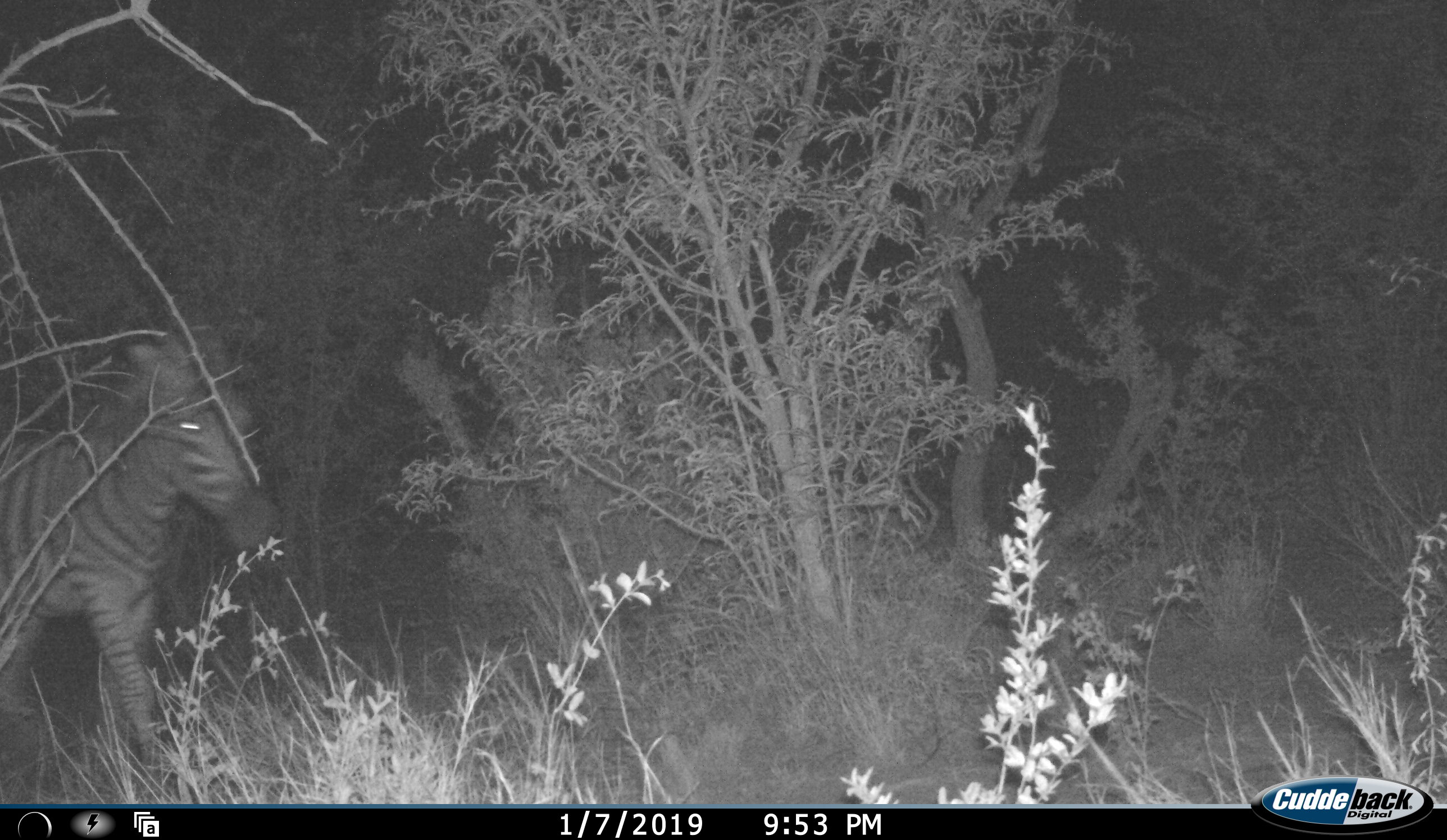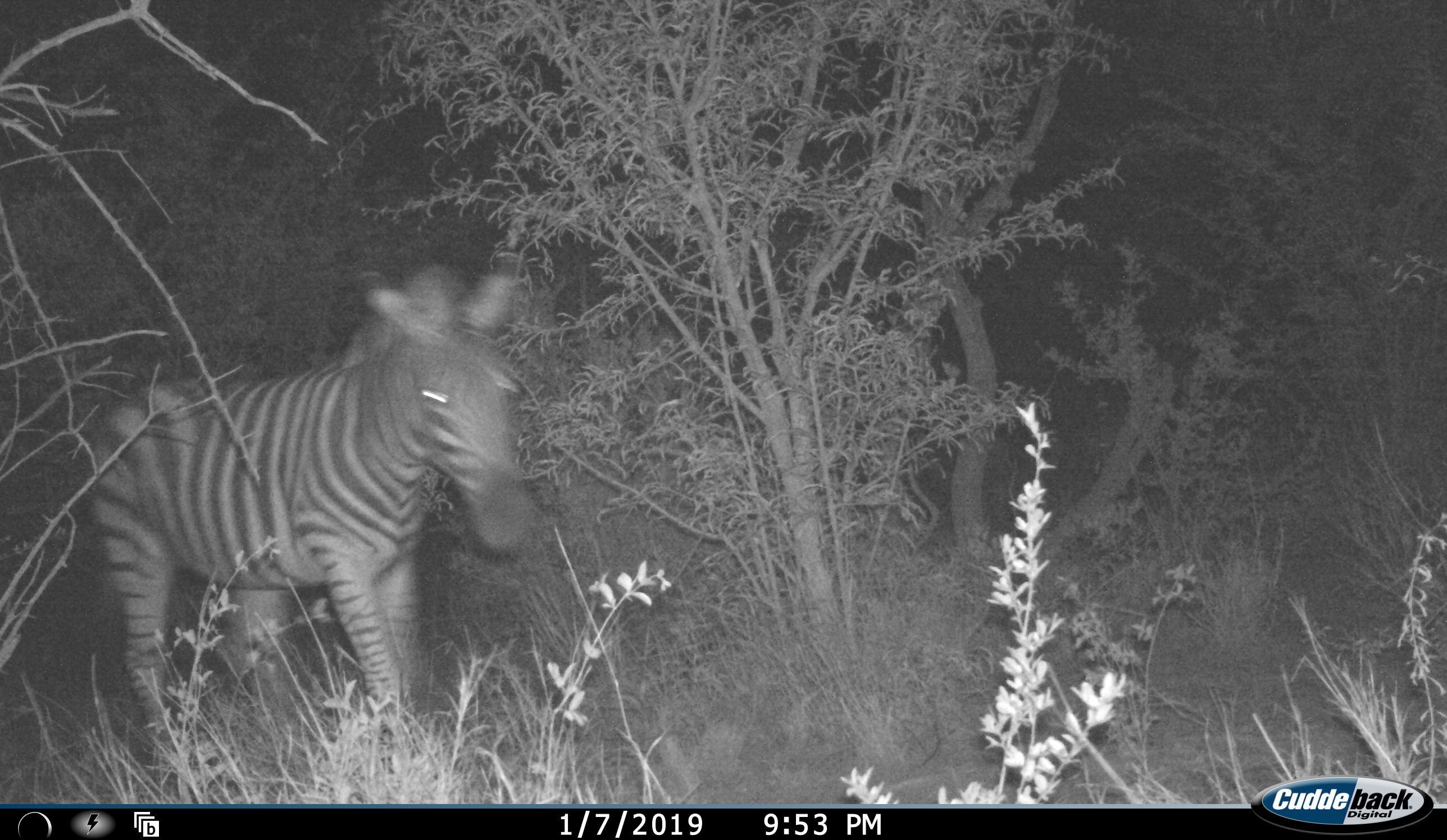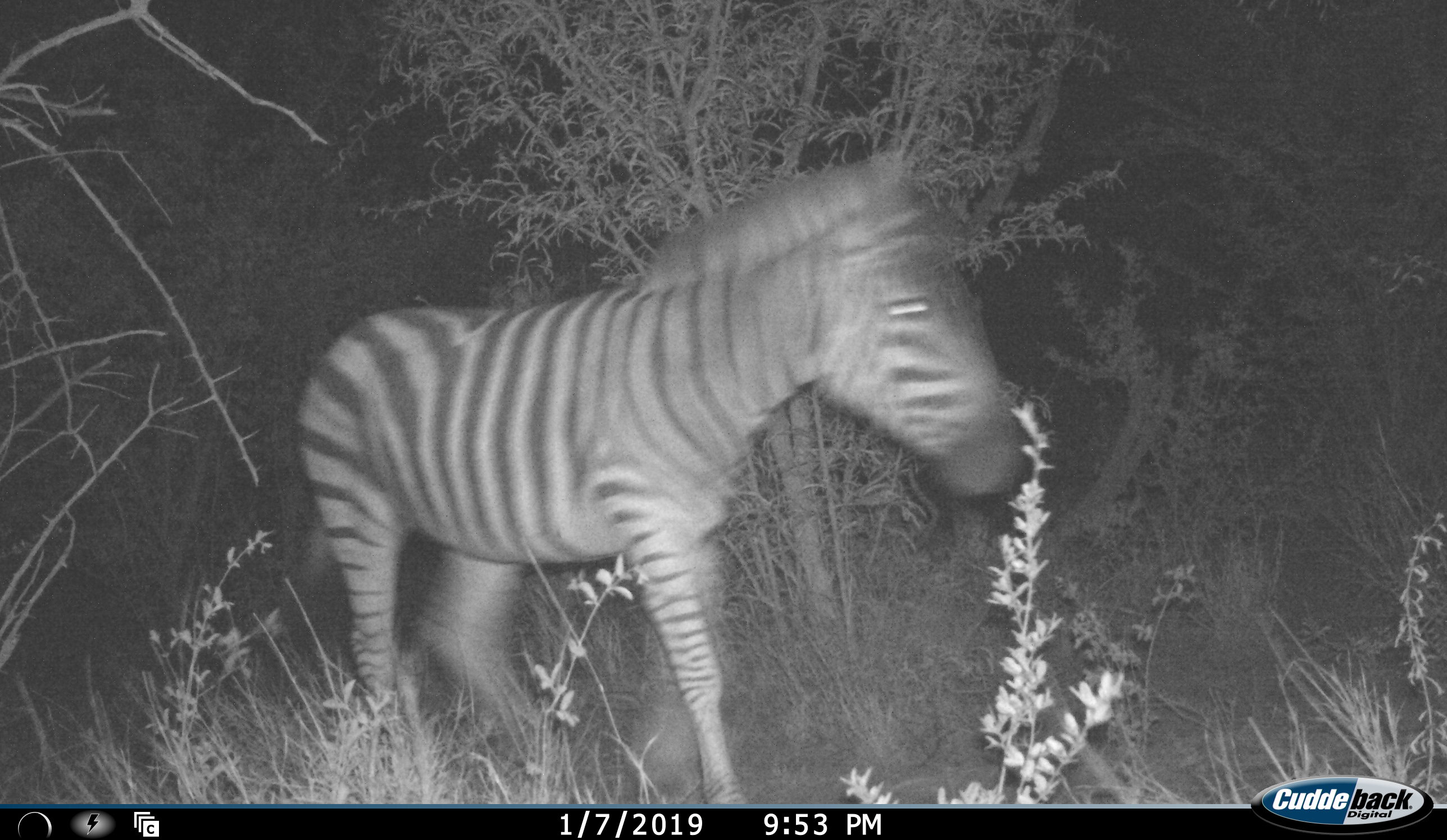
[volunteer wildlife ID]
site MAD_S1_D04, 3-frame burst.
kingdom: Animalia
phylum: Chordata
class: Mammalia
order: Perissodactyla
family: Equidae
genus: Equus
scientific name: Equus quagga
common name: plains zebra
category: zebraplains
Zebraplains (plains zebra) (Equus quagga), count 1. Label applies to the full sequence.